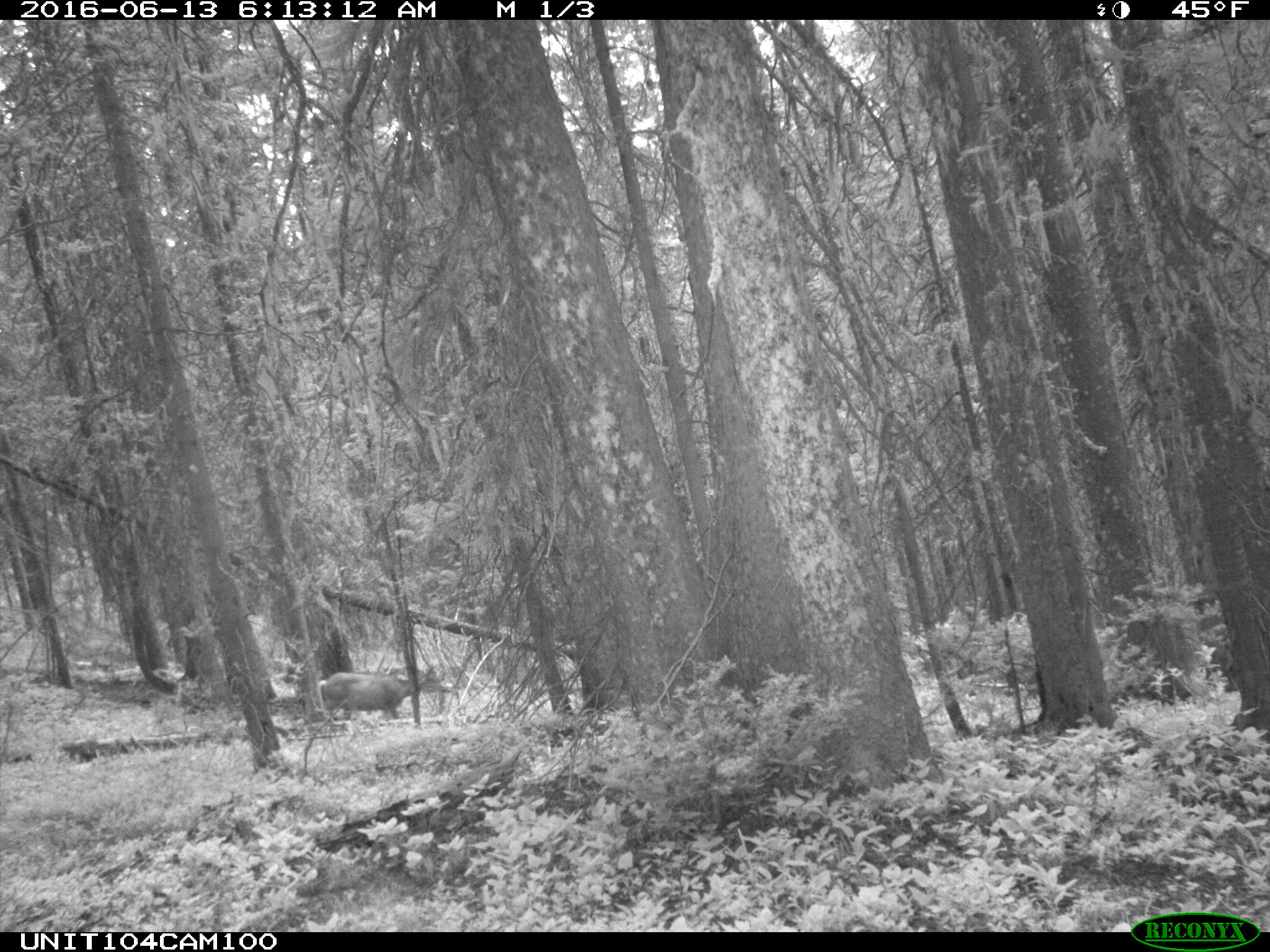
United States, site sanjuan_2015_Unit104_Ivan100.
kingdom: Animalia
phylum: Chordata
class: Mammalia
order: Artiodactyla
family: Cervidae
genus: Odocoileus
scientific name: Odocoileus hemionus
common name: mule deer